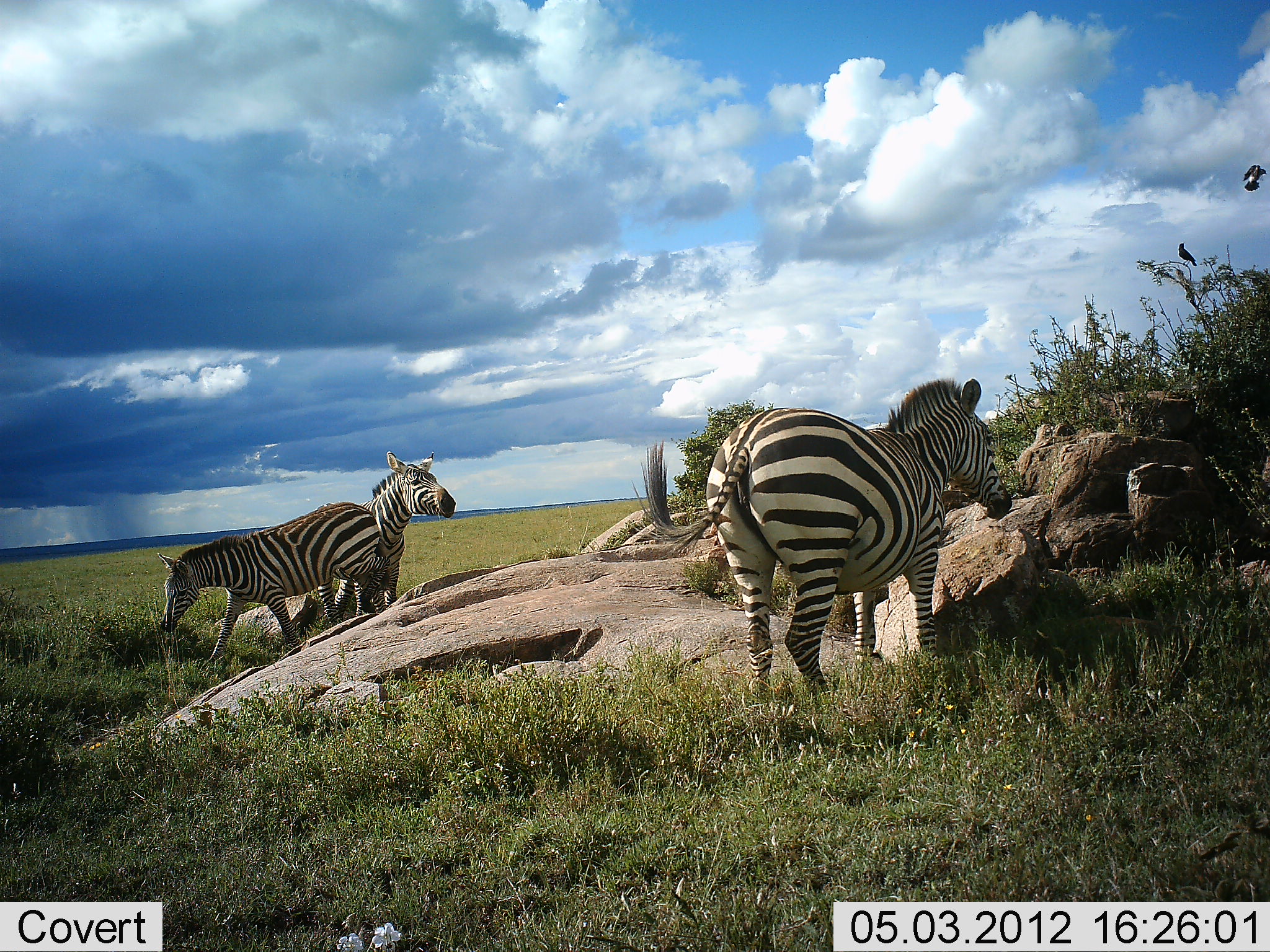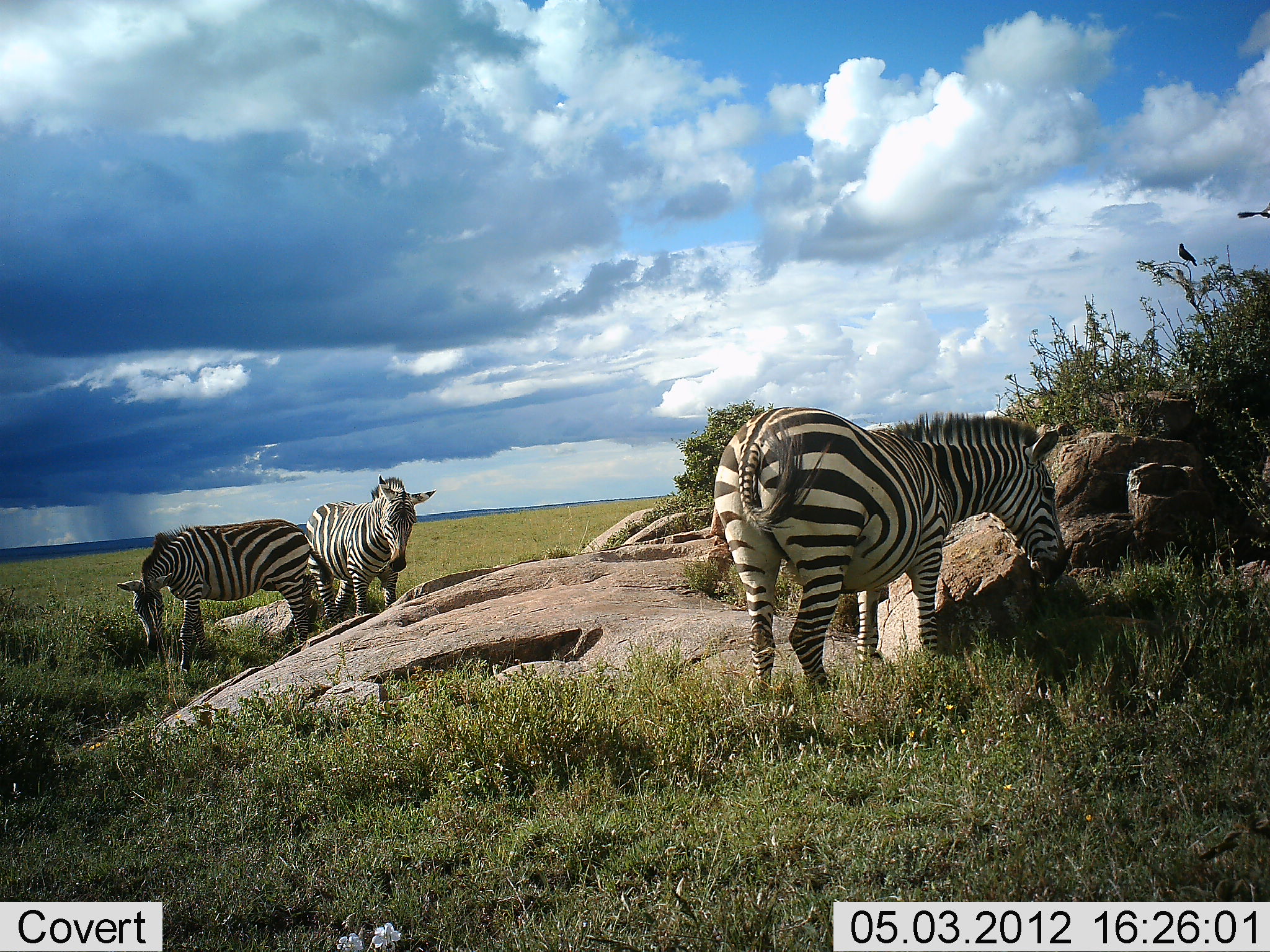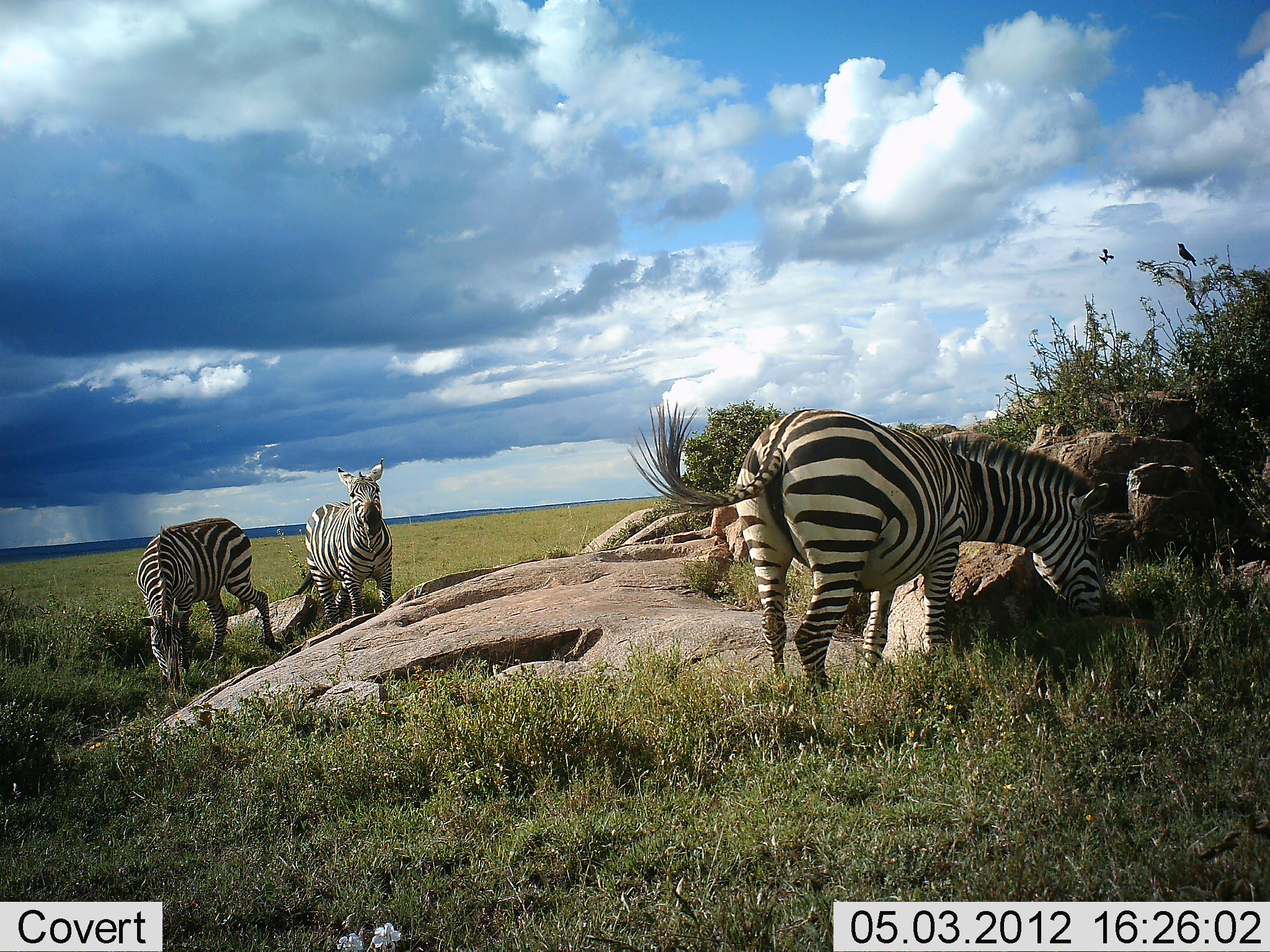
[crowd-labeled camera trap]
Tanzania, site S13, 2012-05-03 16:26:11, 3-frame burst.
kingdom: Animalia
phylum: Chordata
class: Aves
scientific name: Aves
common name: bird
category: otherbird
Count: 2.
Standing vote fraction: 50%.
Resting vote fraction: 40%.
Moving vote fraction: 80%.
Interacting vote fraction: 0%.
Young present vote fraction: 0%.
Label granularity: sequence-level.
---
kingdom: Animalia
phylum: Chordata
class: Mammalia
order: Perissodactyla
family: Equidae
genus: Equus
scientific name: Equus quagga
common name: plains zebra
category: zebra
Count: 3.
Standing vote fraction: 73%.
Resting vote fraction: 0%.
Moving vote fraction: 0%.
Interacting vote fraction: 0%.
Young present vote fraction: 0%.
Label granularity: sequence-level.